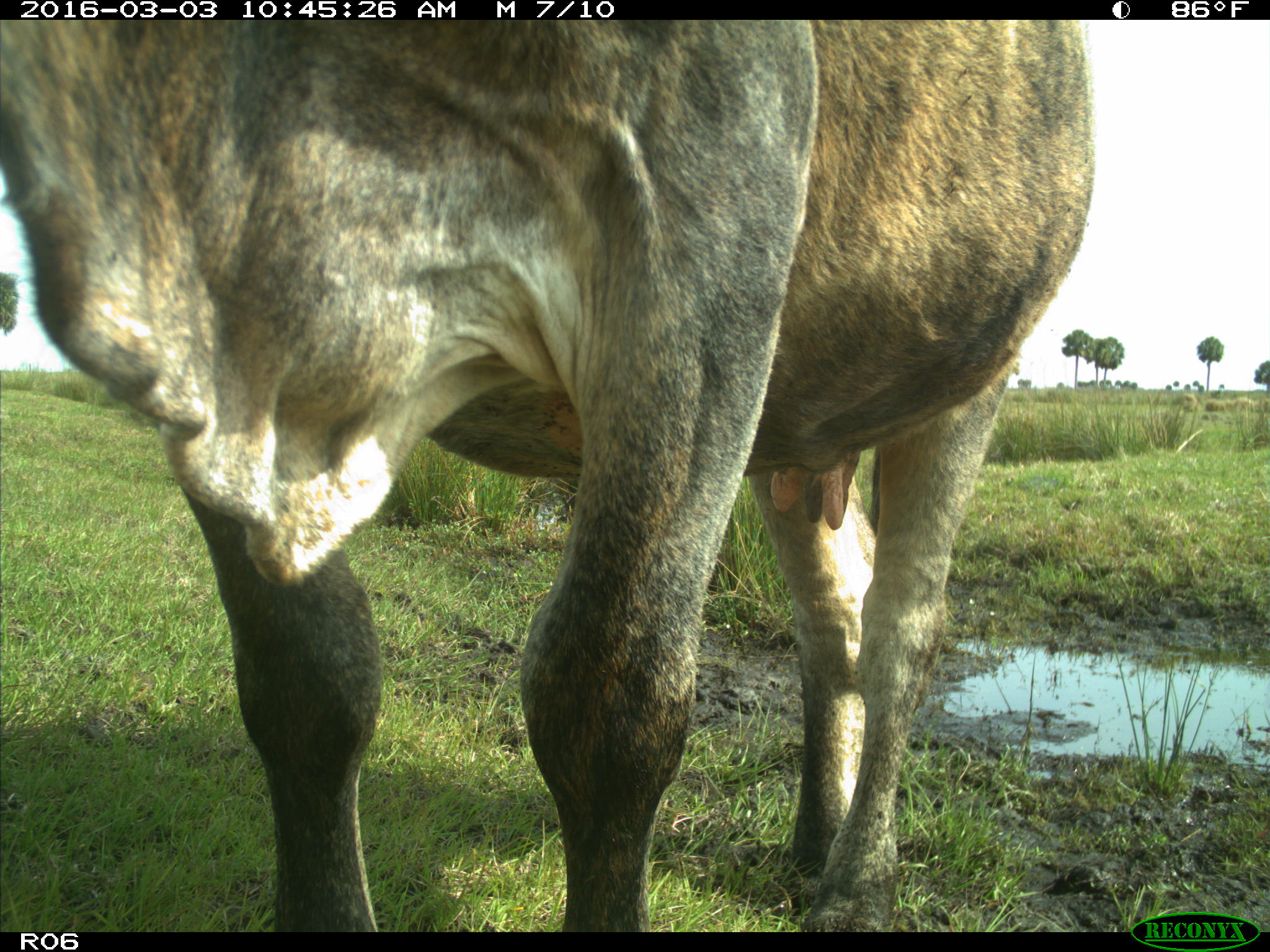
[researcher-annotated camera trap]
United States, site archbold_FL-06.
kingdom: Animalia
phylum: Chordata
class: Mammalia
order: Artiodactyla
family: Bovidae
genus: Bos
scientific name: Bos taurus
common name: domestic cow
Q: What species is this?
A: Bos taurus (domestic cow).